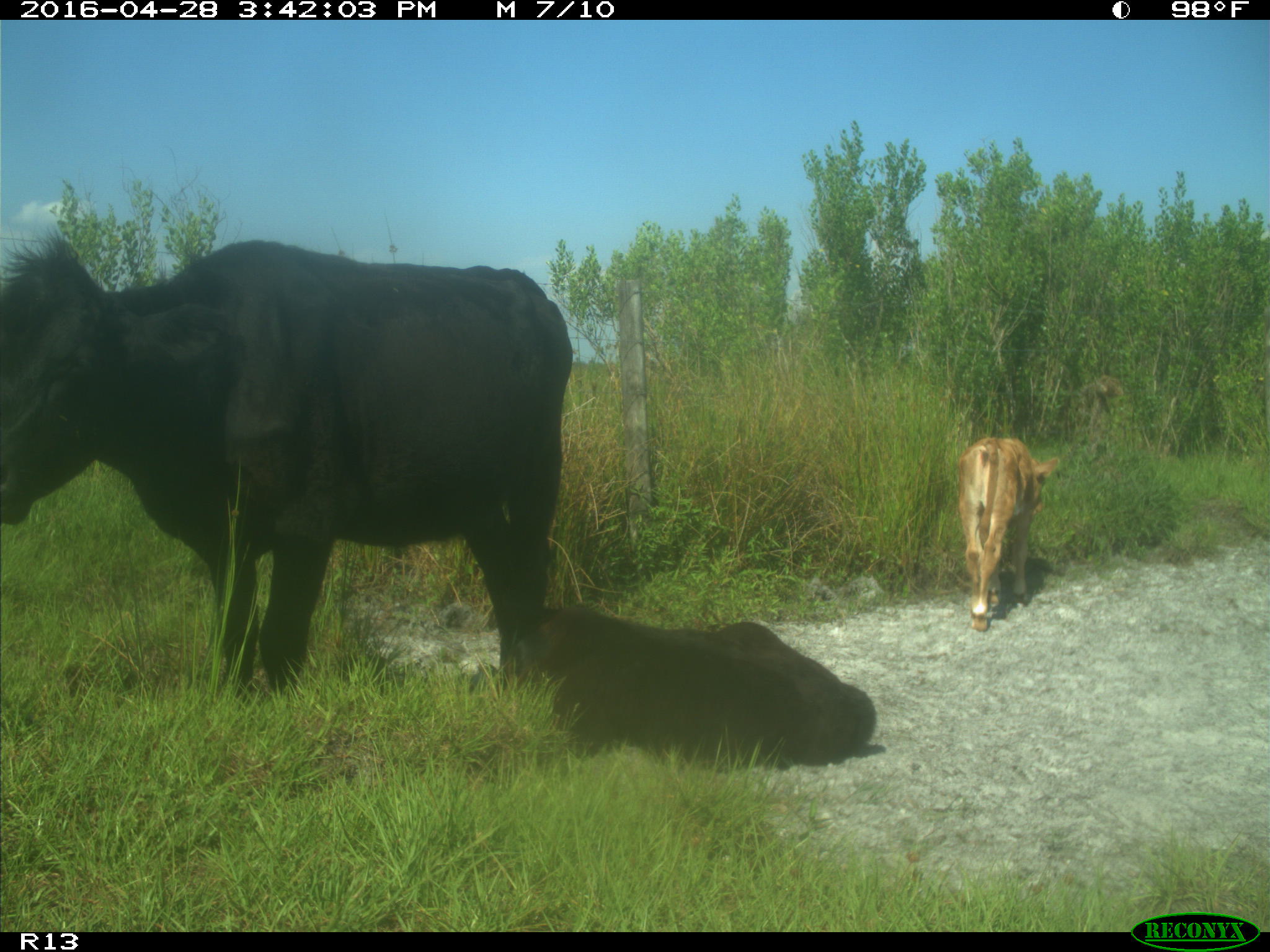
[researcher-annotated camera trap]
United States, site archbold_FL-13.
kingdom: Animalia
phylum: Chordata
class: Mammalia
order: Artiodactyla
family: Bovidae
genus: Bos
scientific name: Bos taurus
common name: domestic cow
Bos taurus (domestic cow).